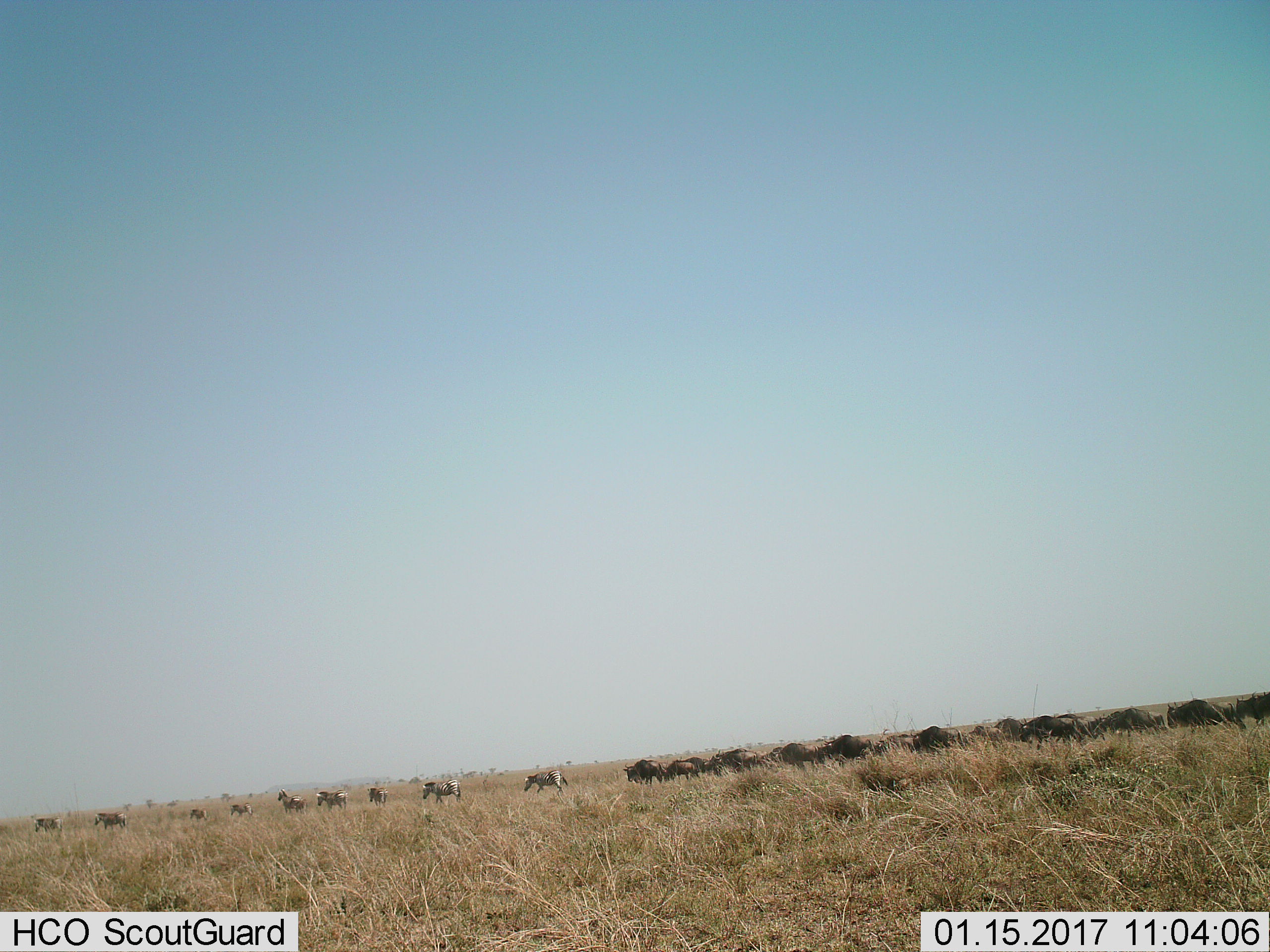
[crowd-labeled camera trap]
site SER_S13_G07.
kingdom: Animalia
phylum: Chordata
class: Mammalia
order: Artiodactyla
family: Bovidae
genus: Connochaetes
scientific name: Connochaetes taurinus taurinus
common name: blue wildebeest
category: wildebeestblue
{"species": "wildebeestblue (blue wildebeest) (Connochaetes taurinus taurinus)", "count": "11-50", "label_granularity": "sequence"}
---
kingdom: Animalia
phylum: Chordata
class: Mammalia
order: Perissodactyla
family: Equidae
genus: Equus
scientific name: Equus quagga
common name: plains zebra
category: zebraplains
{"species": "zebraplains (plains zebra) (Equus quagga)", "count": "9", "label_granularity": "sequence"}